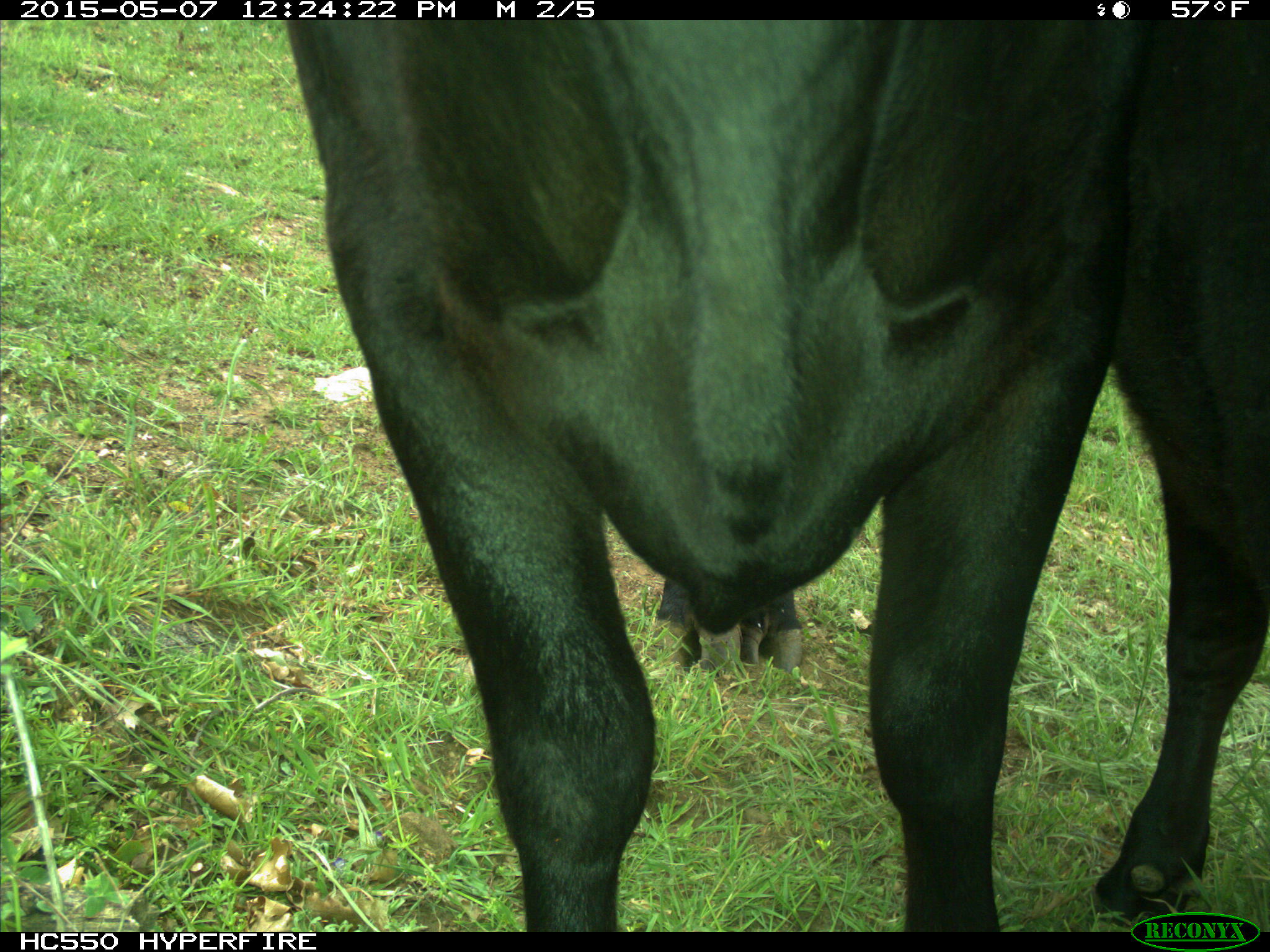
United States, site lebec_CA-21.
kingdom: Animalia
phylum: Chordata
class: Mammalia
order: Artiodactyla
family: Bovidae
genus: Bos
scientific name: Bos taurus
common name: domestic cow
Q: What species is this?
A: Bos taurus (domestic cow).